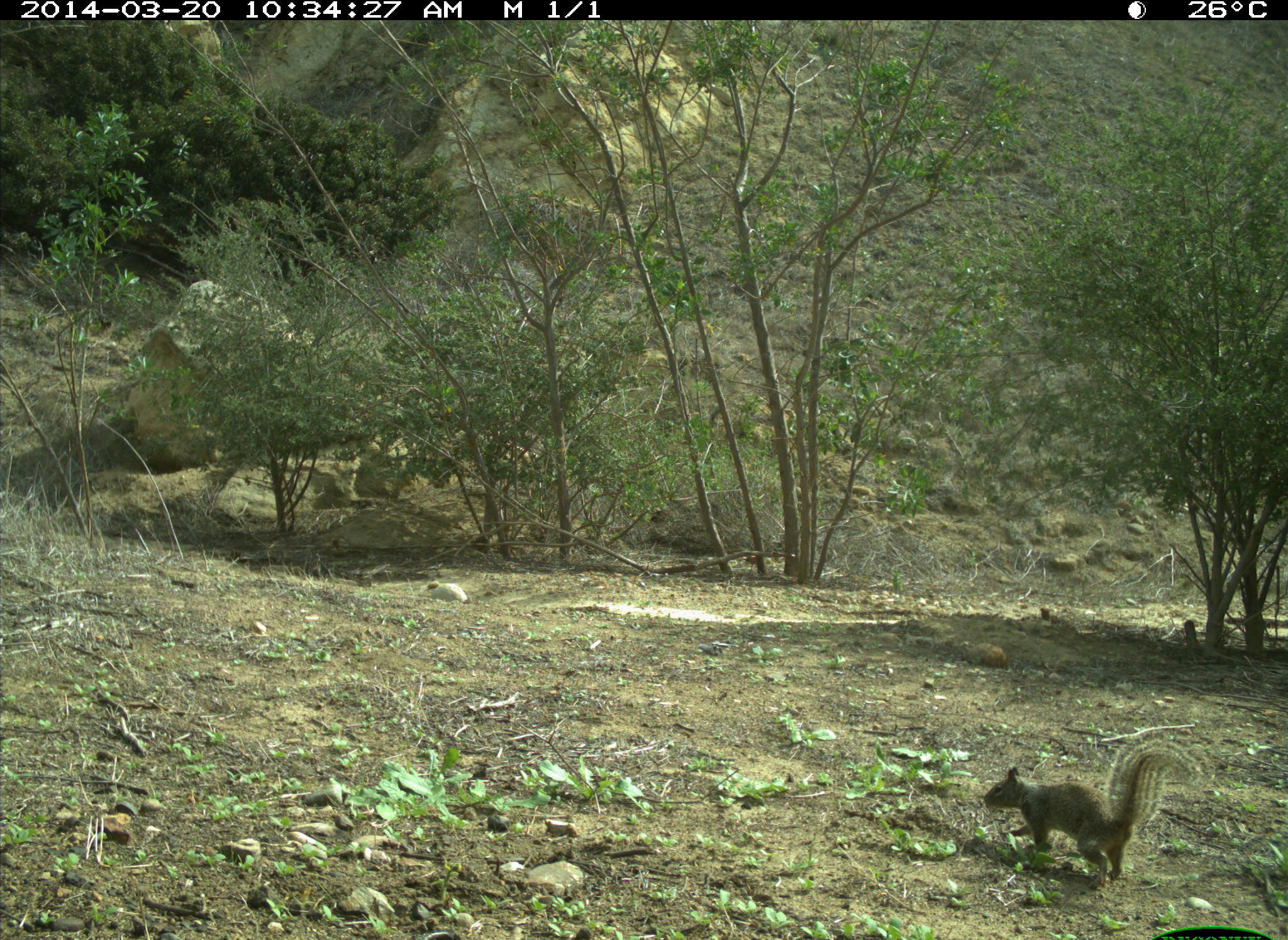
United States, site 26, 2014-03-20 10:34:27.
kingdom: Animalia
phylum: Chordata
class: Mammalia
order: Rodentia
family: Sciuridae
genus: Sciurus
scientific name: Sciurus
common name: squirrel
Squirrel (Sciurus).